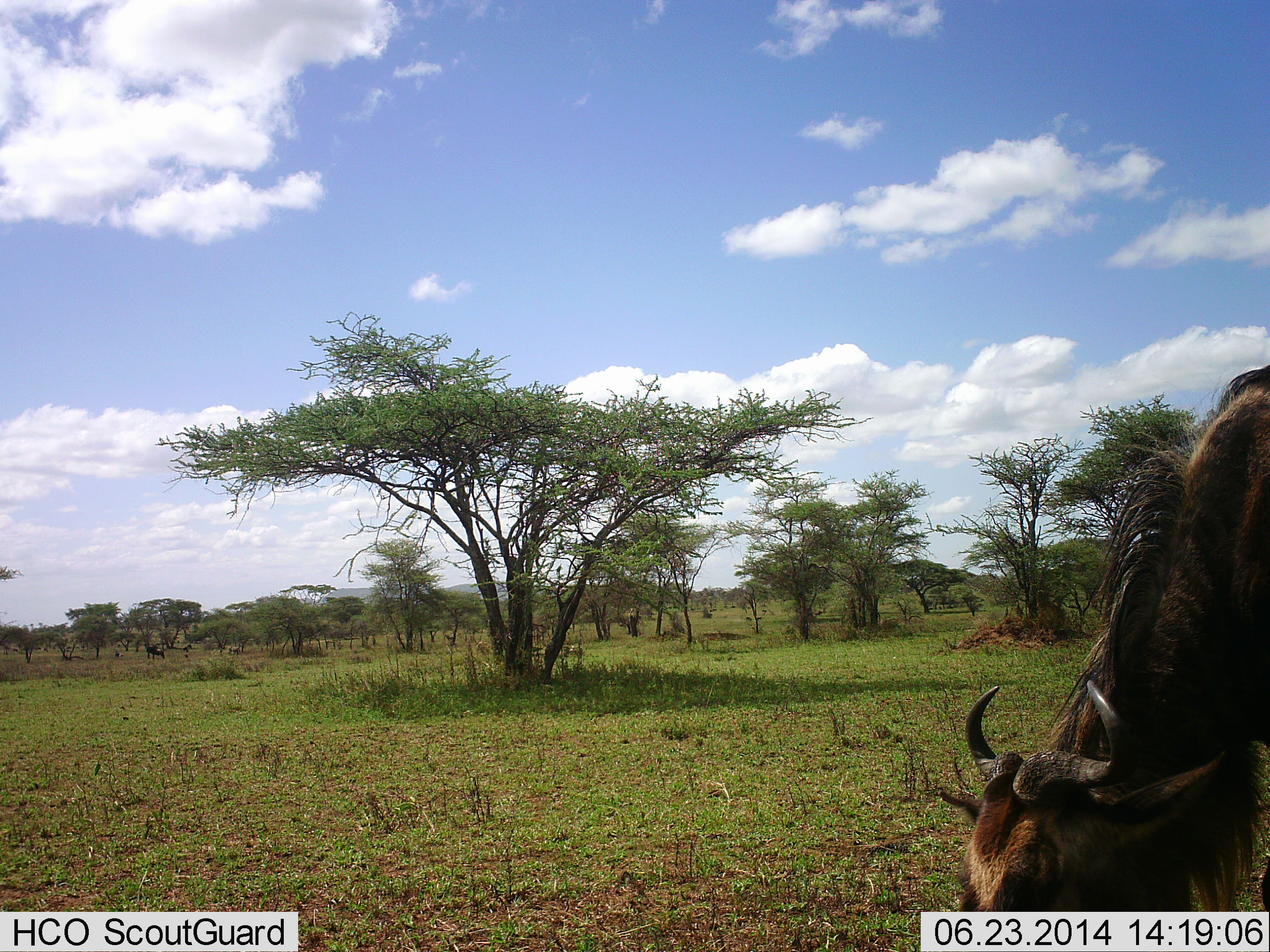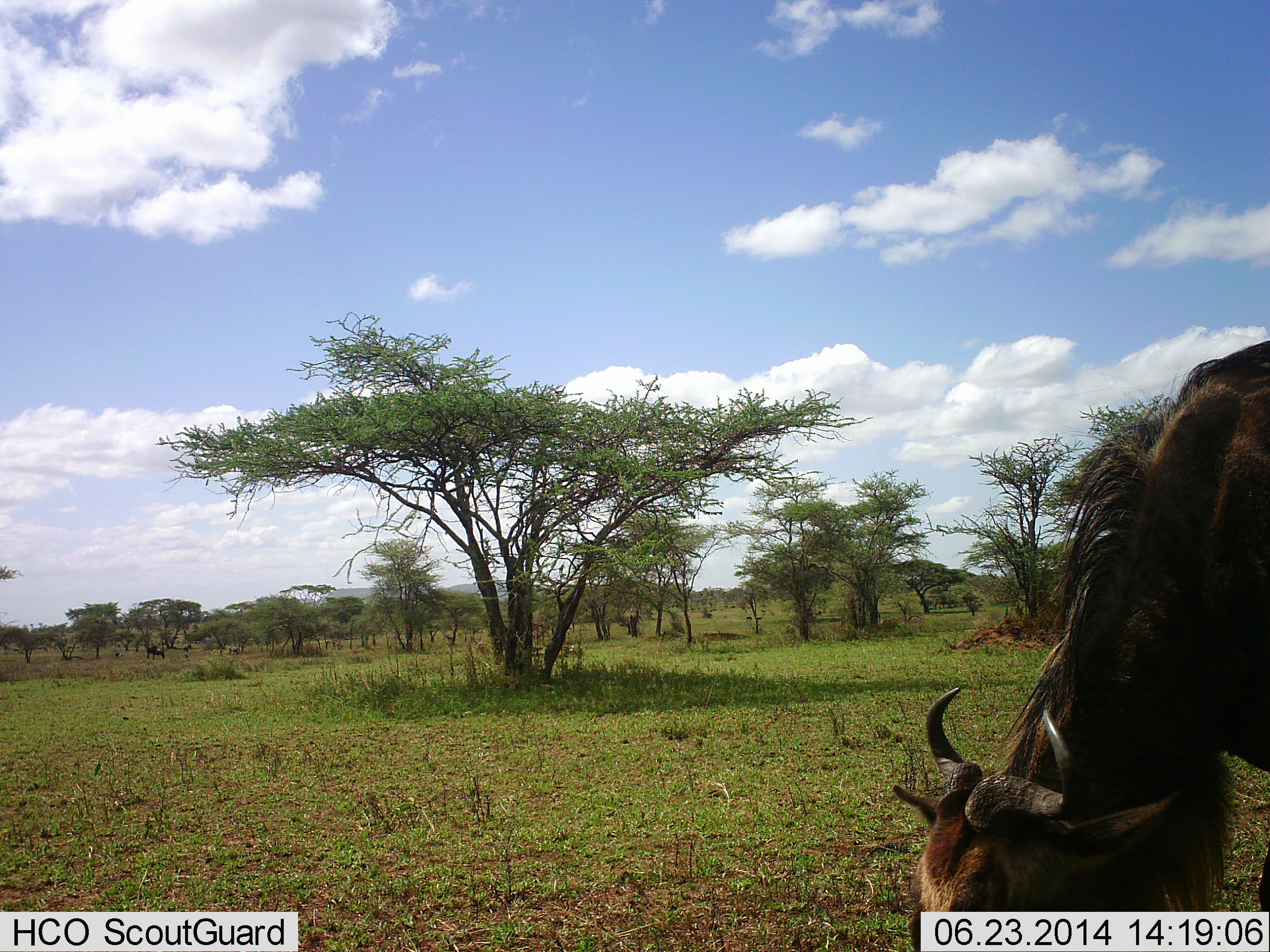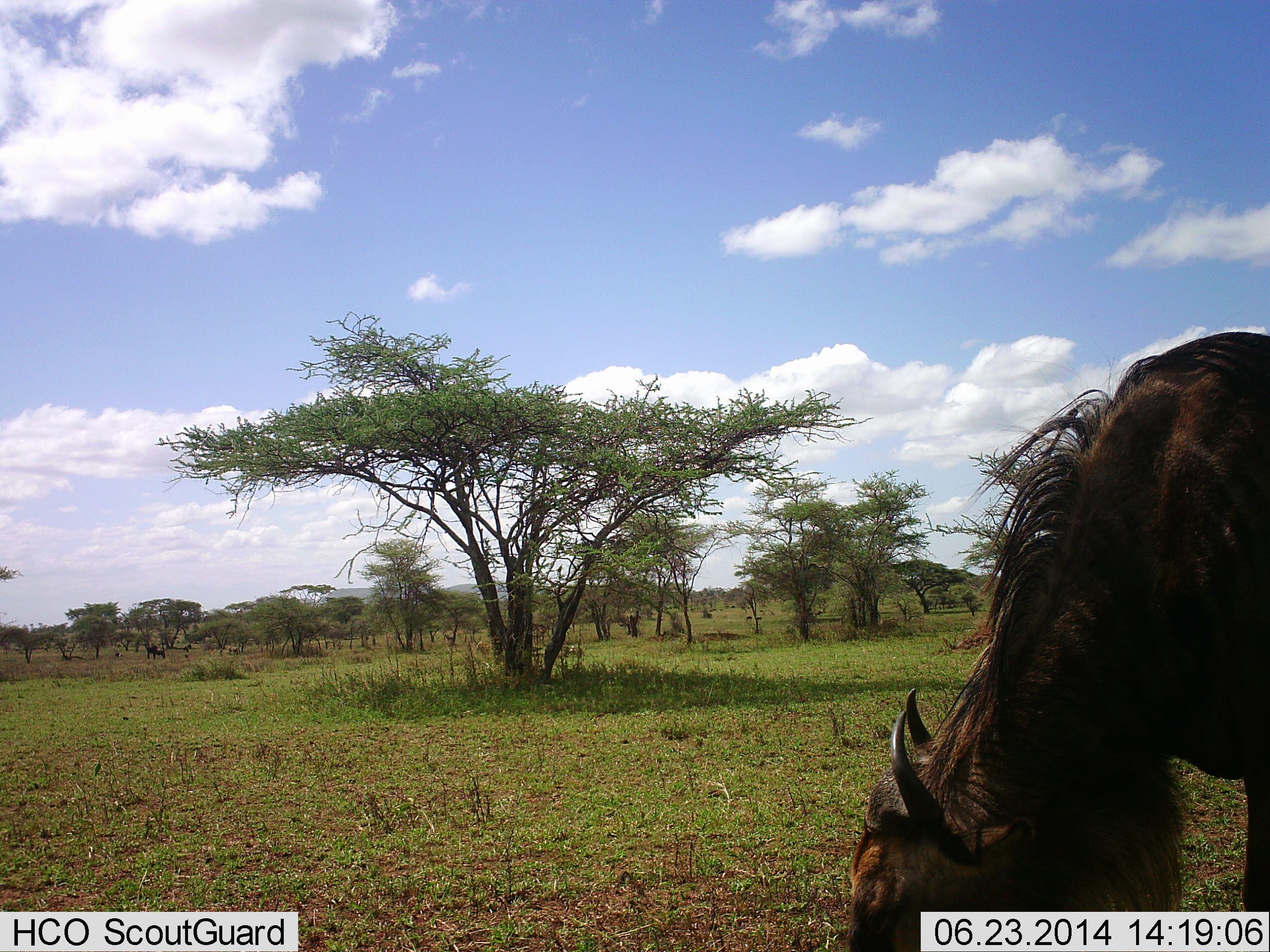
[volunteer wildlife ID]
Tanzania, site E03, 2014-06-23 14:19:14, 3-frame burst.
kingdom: Animalia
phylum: Chordata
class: Mammalia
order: Artiodactyla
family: Bovidae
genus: Connochaetes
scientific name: Connochaetes taurinus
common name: blue wildebeest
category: wildebeest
Wildebeest (blue wildebeest) (Connochaetes taurinus), count 1. Behavior (volunteer vote fractions): standing 20%, resting 10%, moving 0%, interacting 0%. Young present (vote fraction): 0%. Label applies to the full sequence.